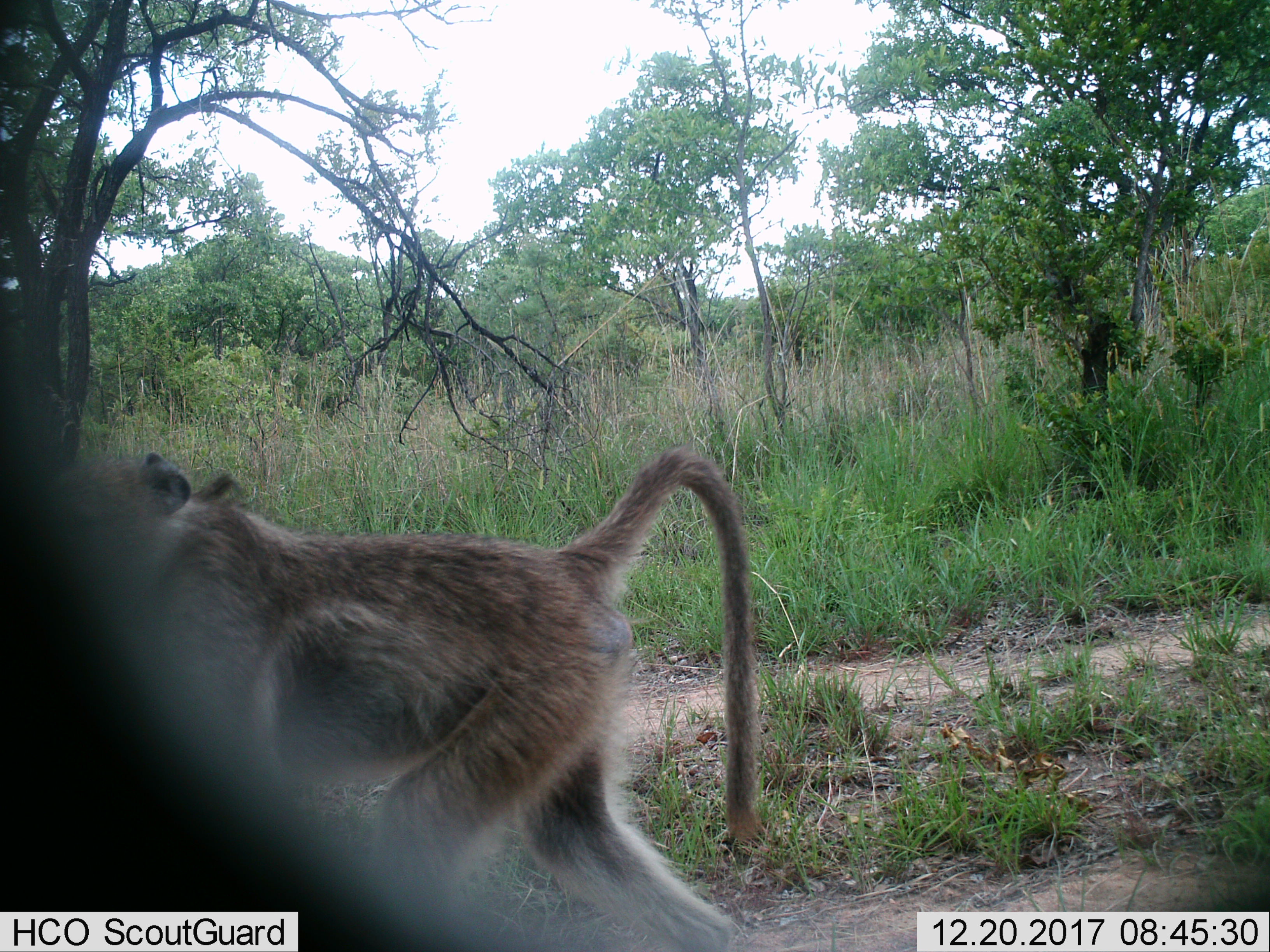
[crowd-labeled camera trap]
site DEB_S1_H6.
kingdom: Animalia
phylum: Chordata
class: Mammalia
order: Primates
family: Cercopithecidae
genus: Papio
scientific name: Papio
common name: baboon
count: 1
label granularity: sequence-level